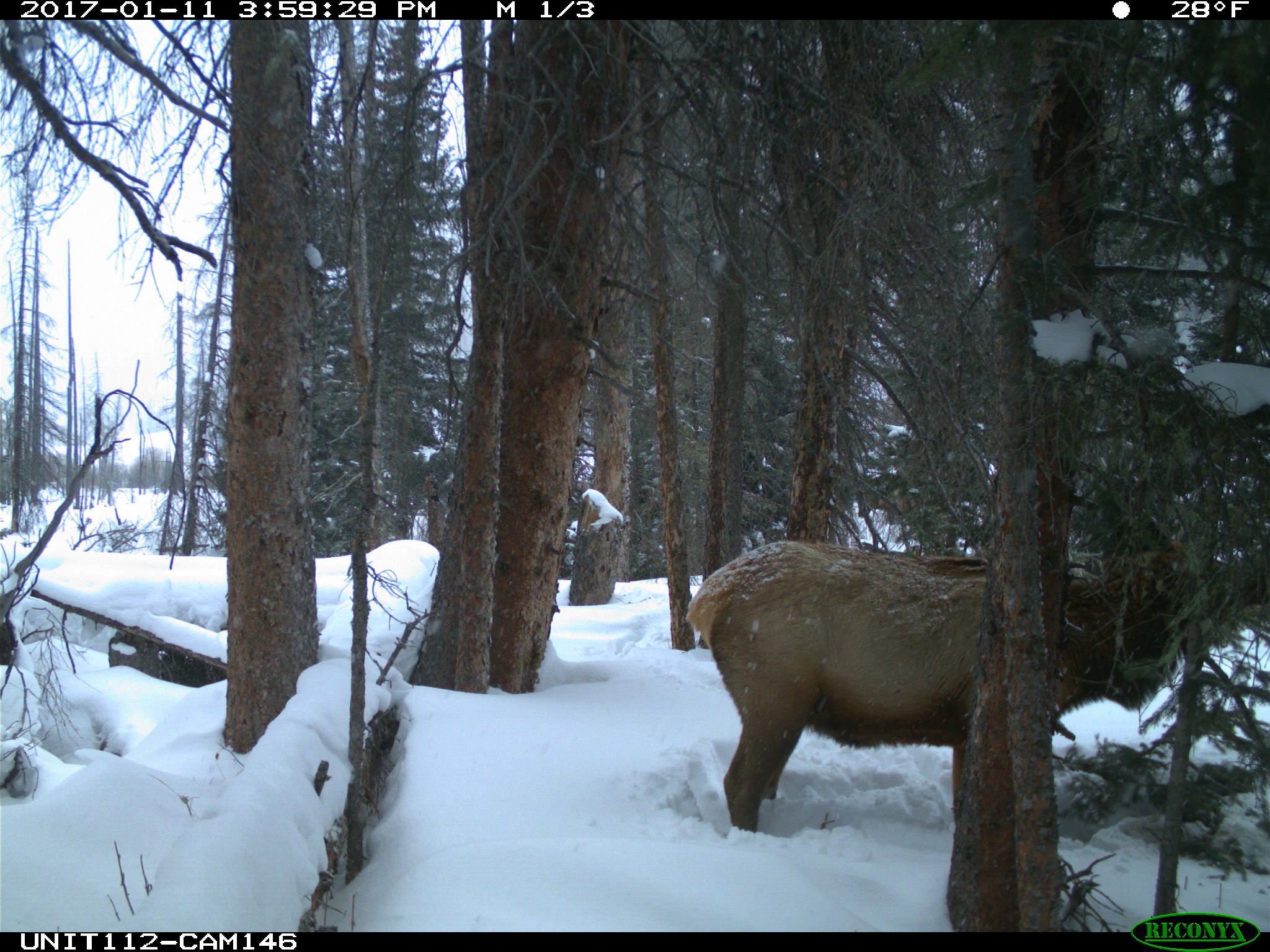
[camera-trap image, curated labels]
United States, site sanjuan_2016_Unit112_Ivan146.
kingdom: Animalia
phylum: Chordata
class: Mammalia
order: Artiodactyla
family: Cervidae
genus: Cervus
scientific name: Cervus elaphus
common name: red deer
Cervus elaphus (red deer).